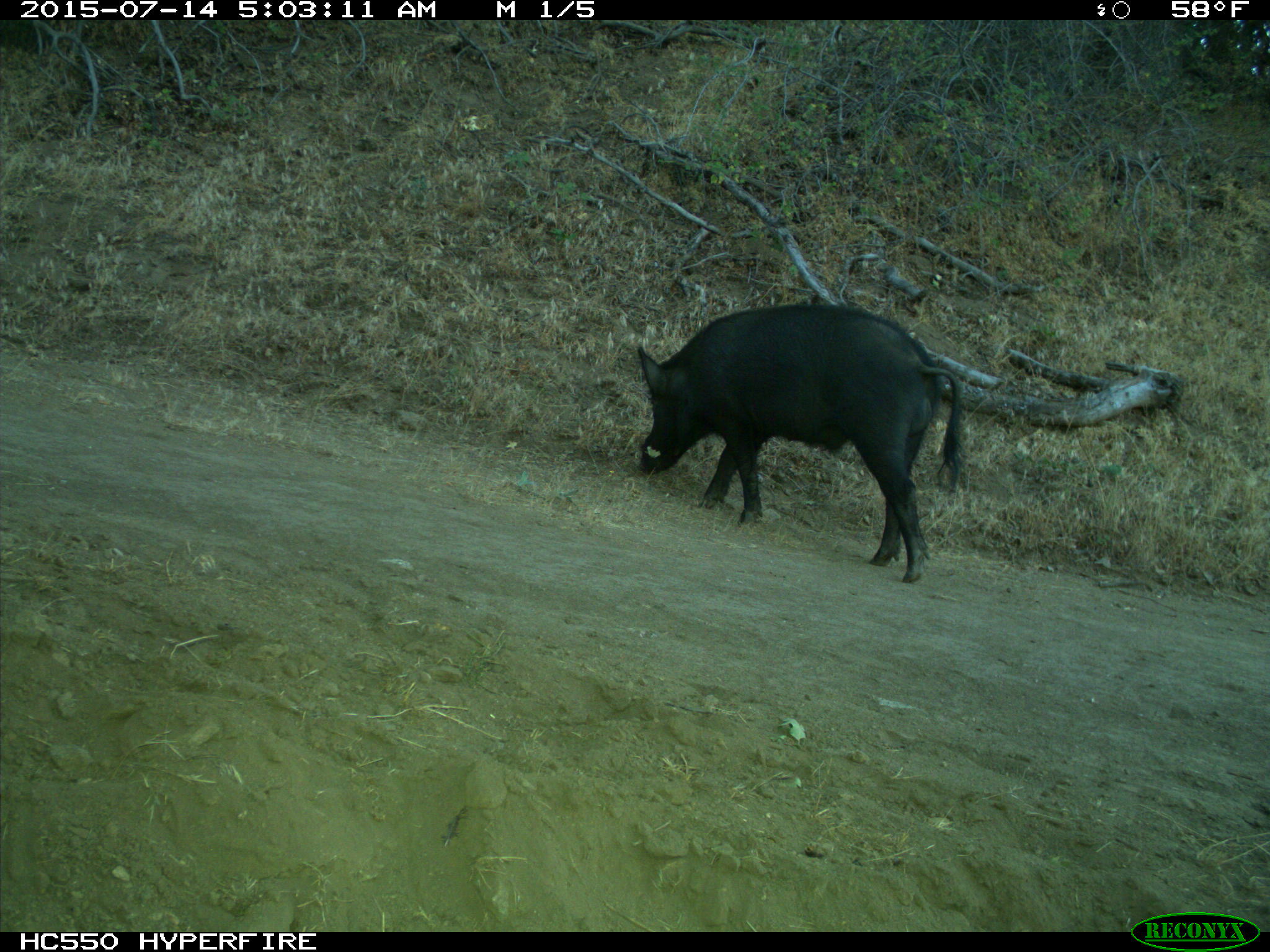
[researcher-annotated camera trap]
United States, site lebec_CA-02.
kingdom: Animalia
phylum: Chordata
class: Mammalia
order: Artiodactyla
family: Suidae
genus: Sus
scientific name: Sus scrofa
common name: wild boar